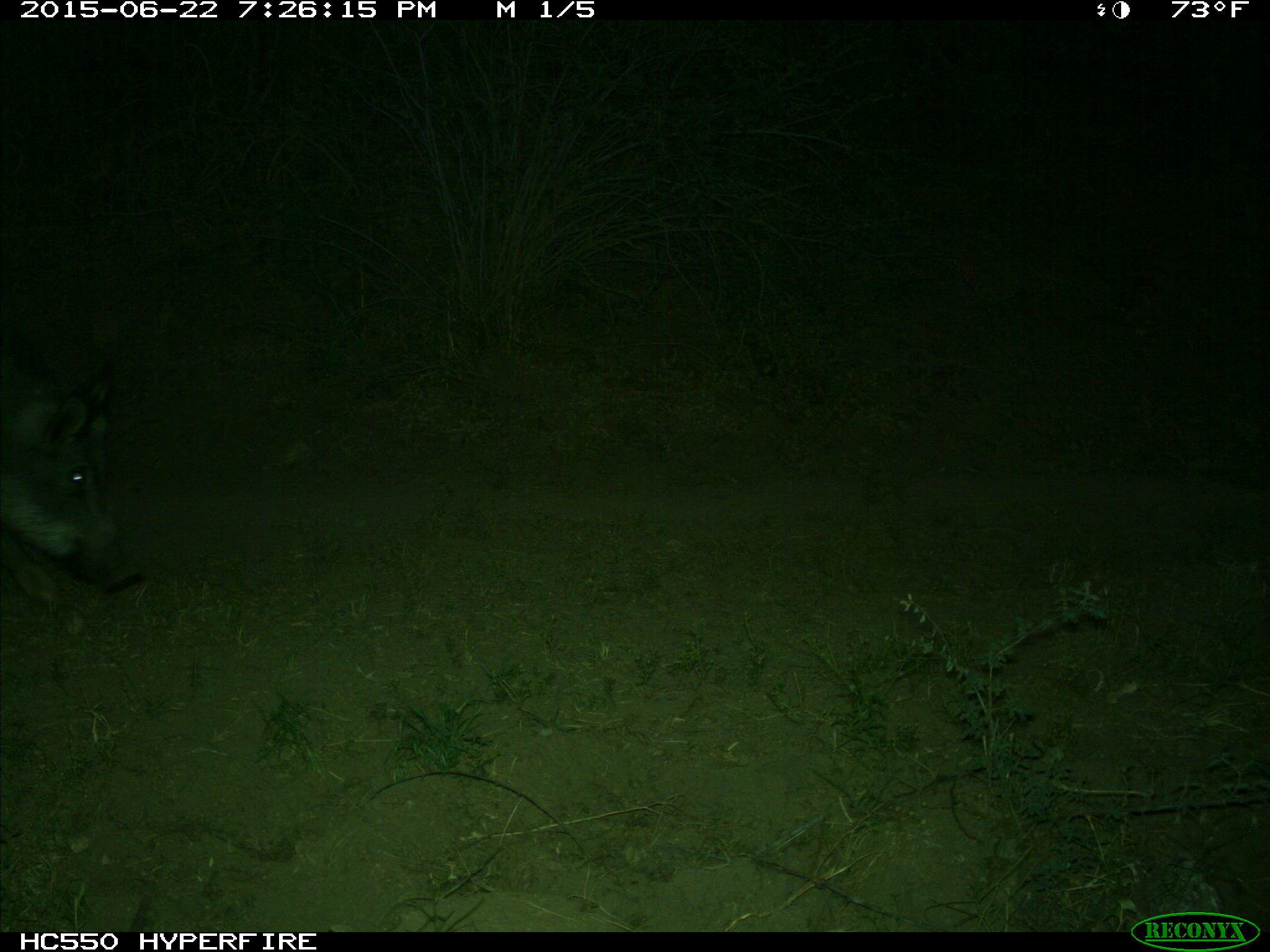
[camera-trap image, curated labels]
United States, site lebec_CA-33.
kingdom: Animalia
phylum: Chordata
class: Mammalia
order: Artiodactyla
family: Suidae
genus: Sus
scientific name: Sus scrofa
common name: wild boar